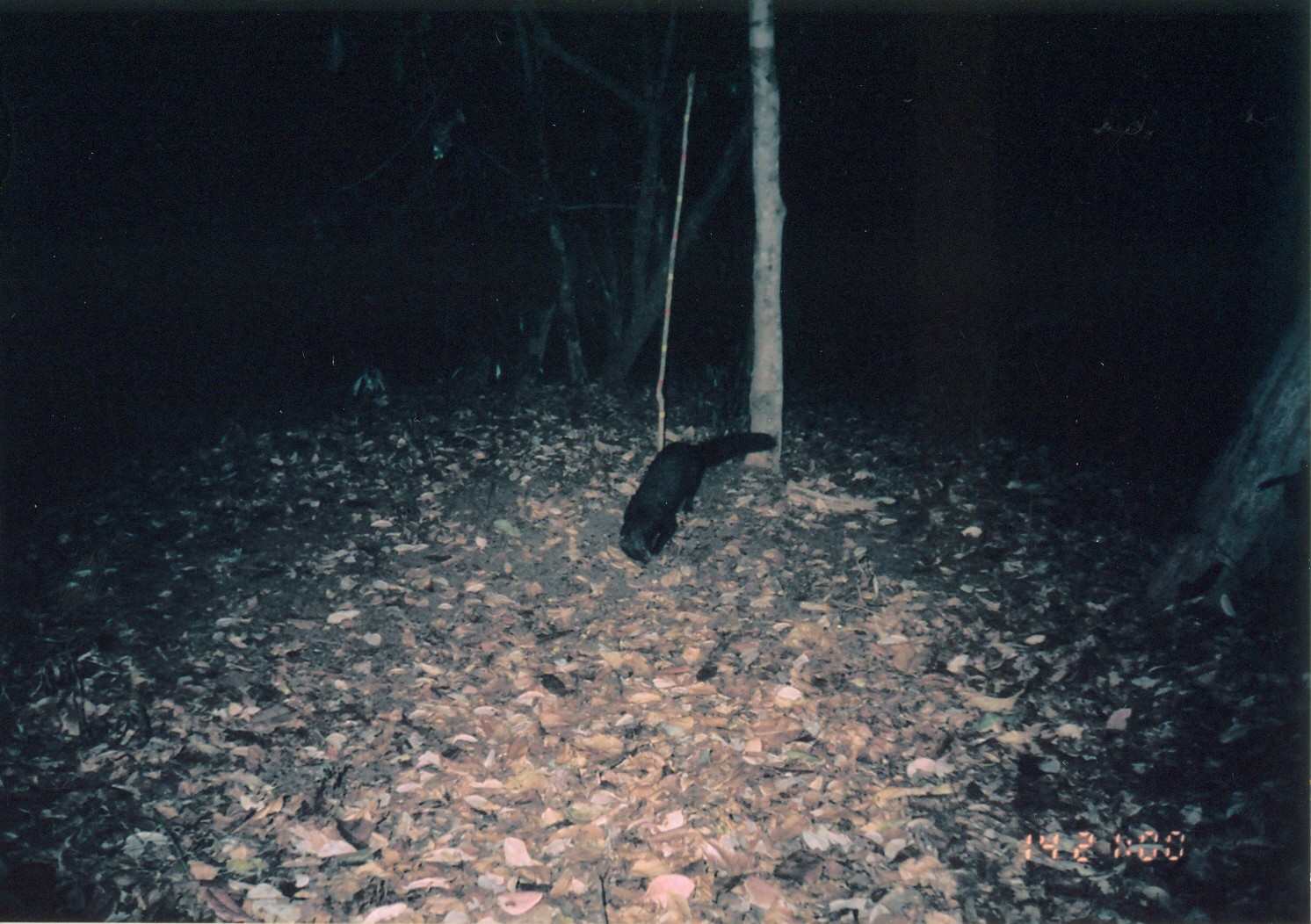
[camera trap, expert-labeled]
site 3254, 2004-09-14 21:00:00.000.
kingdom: Animalia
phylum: Chordata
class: Mammalia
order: Carnivora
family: Herpestidae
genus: Bdeogale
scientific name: Bdeogale crassicauda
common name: bushy-tailed mongoose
Bdeogale crassicauda (bushy-tailed mongoose), count 1.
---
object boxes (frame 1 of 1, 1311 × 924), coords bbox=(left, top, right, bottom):
bdeogale crassicauda: bbox=(618, 431, 777, 567)